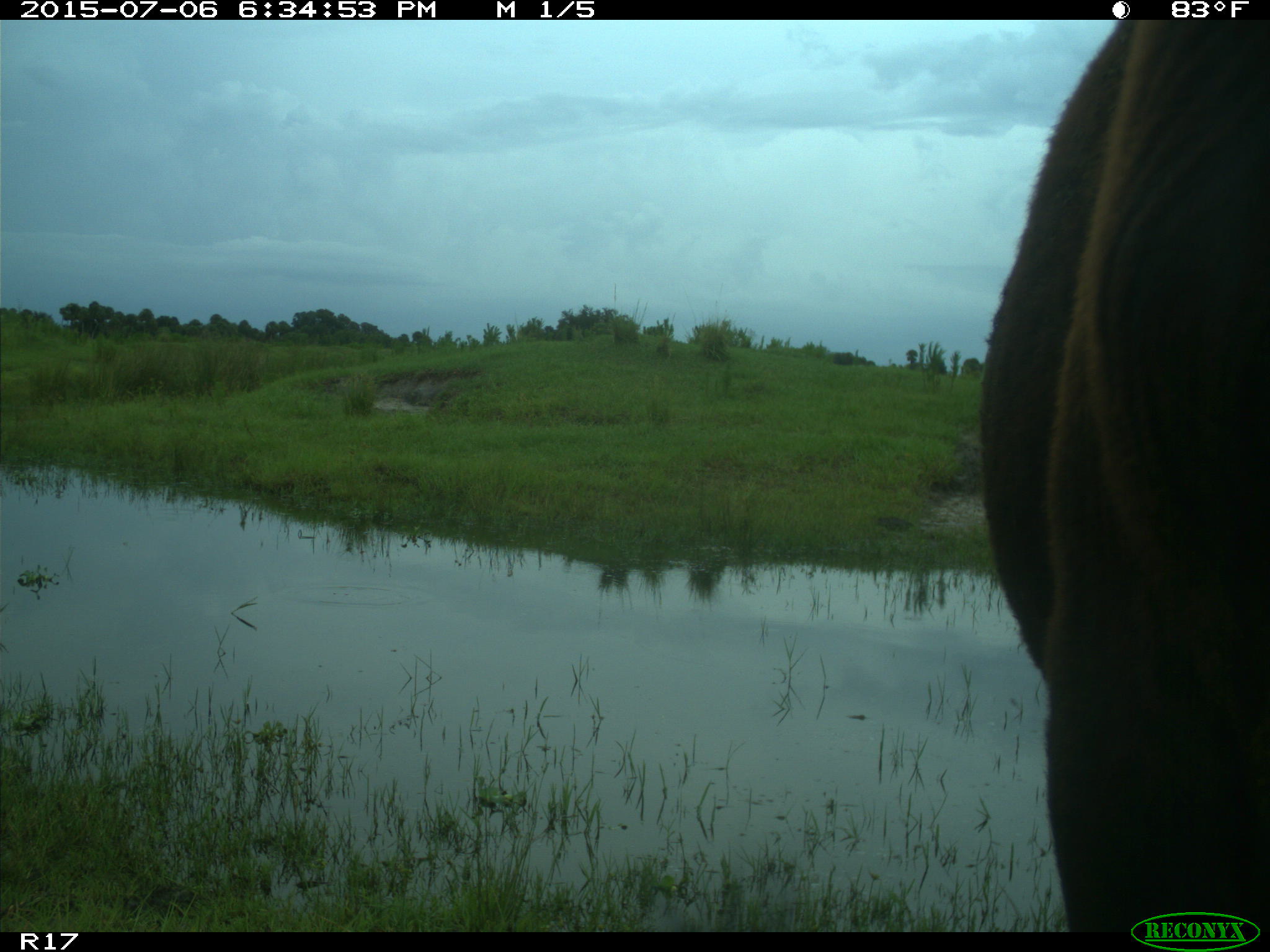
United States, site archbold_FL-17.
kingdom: Animalia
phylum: Chordata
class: Mammalia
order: Artiodactyla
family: Bovidae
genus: Bos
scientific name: Bos taurus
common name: domestic cow